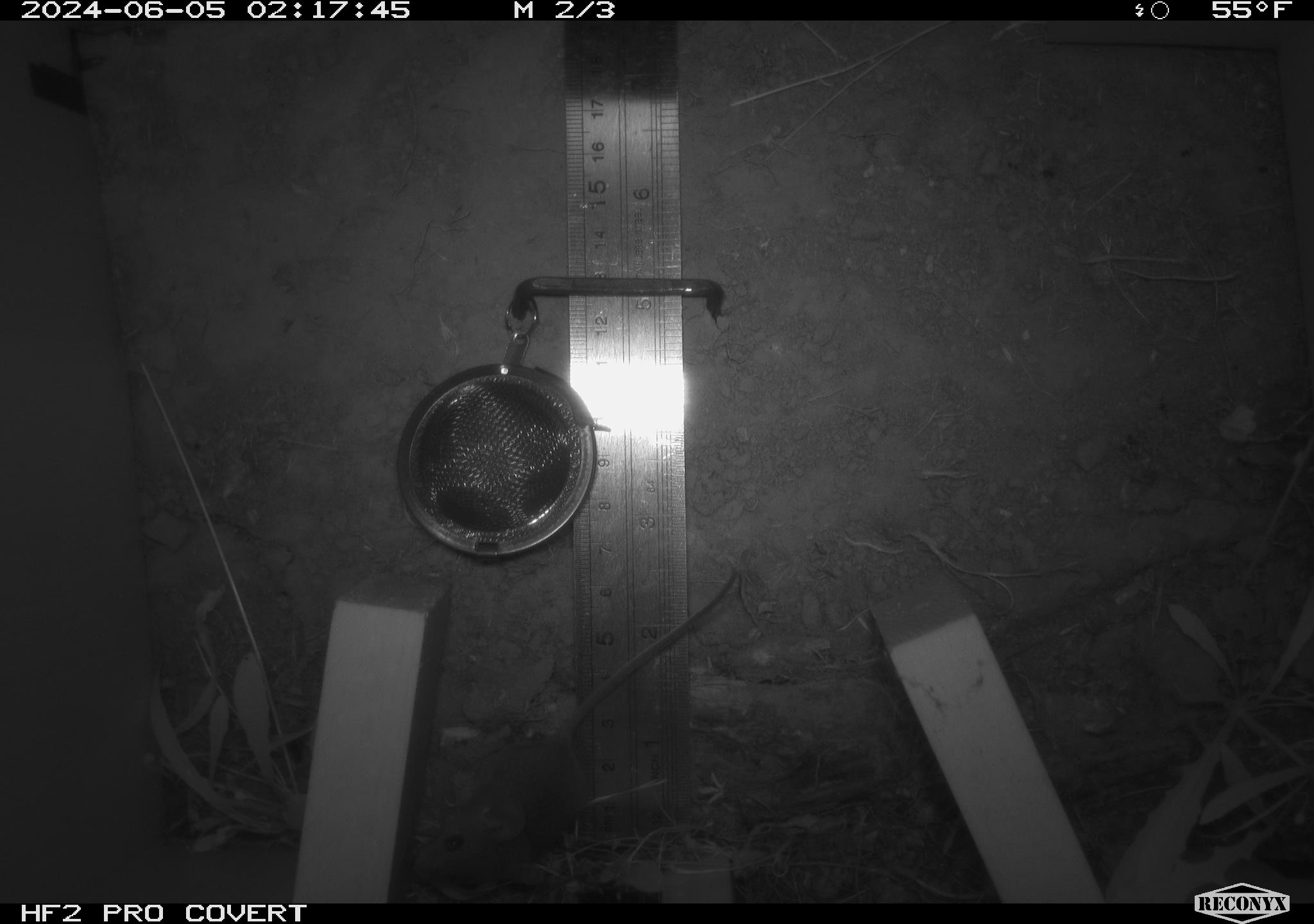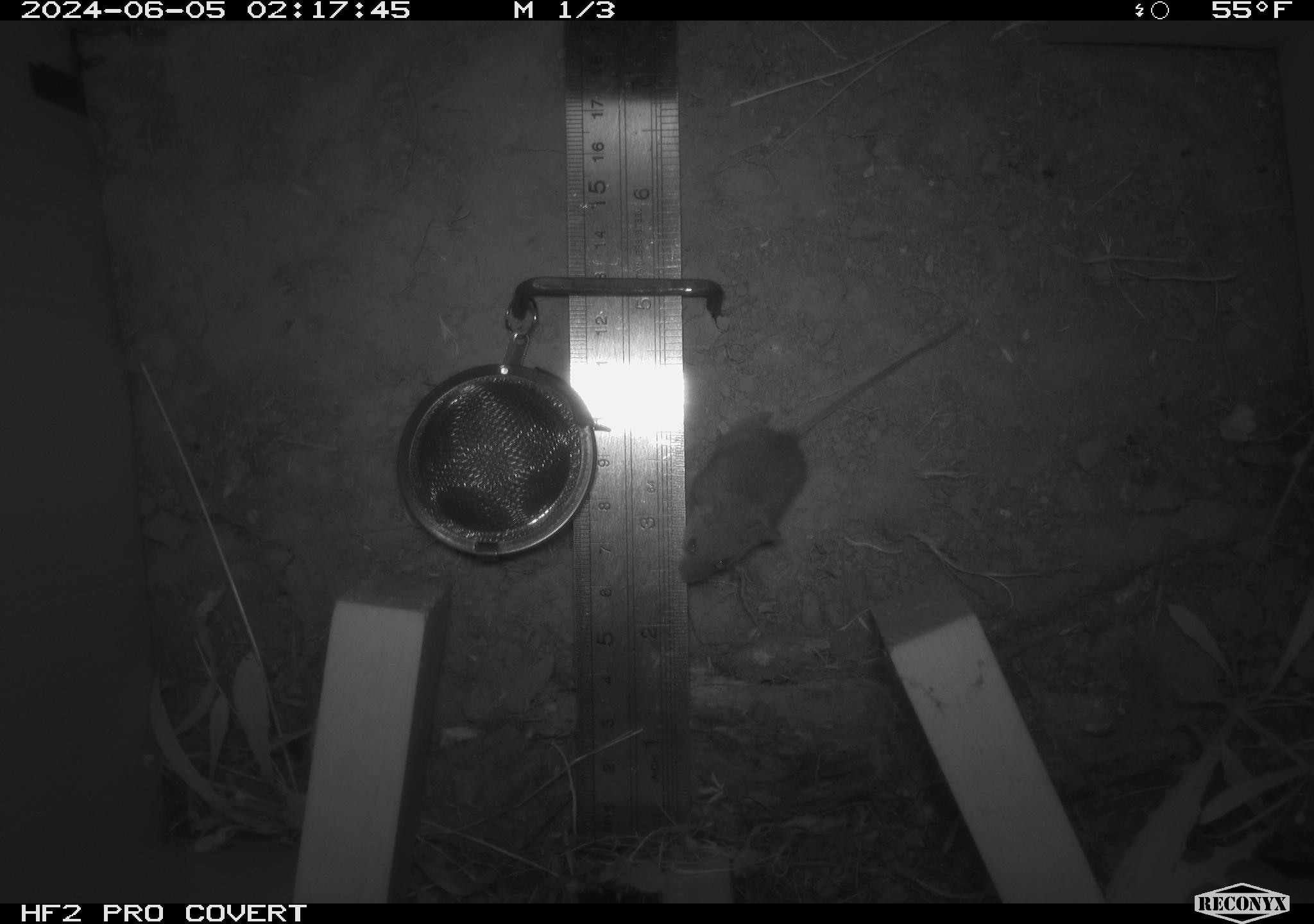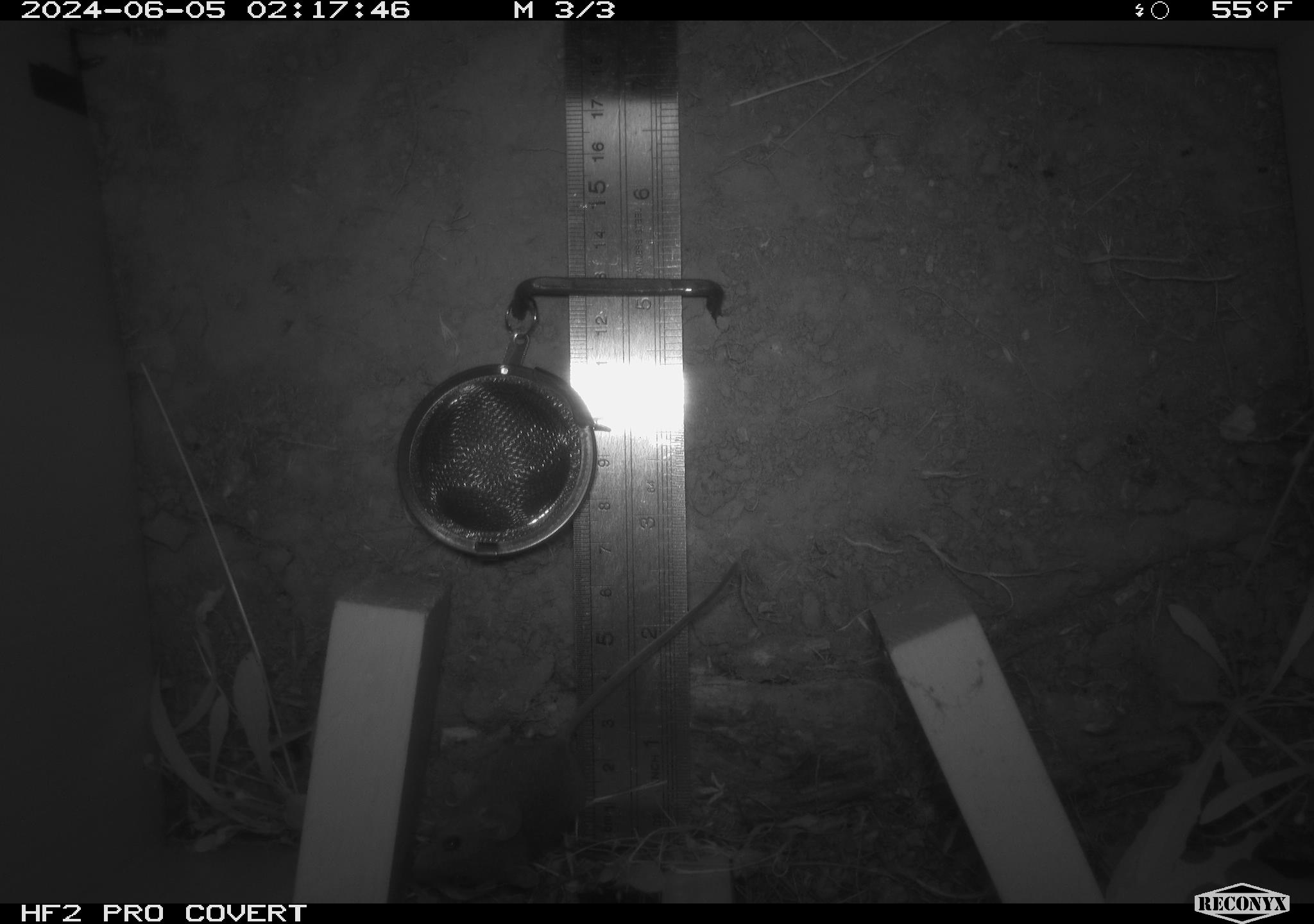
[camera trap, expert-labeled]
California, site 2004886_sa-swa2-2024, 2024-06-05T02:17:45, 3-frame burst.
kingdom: Animalia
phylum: Chordata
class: Mammalia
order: Rodentia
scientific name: Rodentia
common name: mouse species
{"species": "mouse species (Rodentia)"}